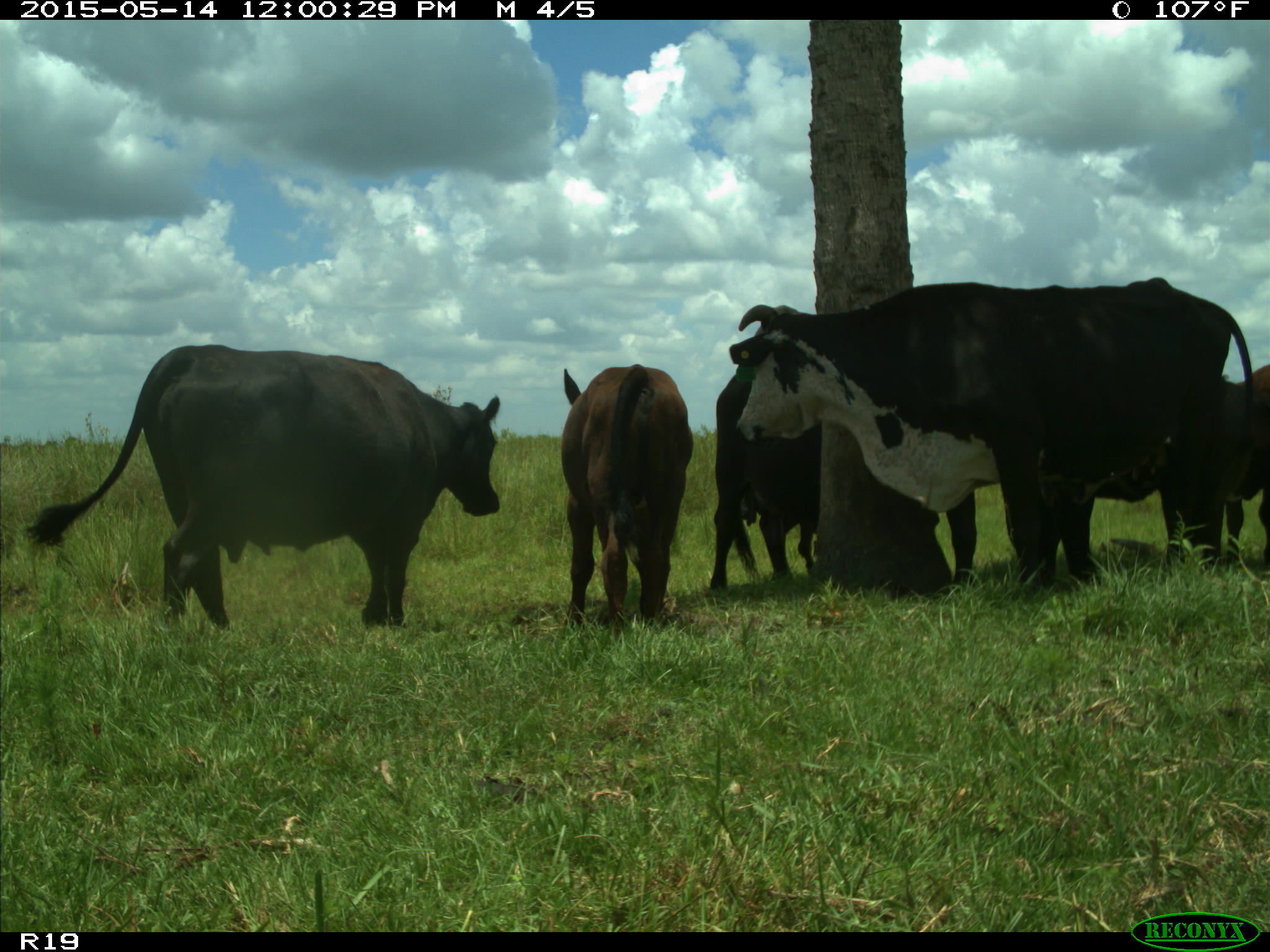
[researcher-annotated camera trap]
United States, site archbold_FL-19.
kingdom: Animalia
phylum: Chordata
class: Mammalia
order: Artiodactyla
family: Bovidae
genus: Bos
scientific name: Bos taurus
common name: domestic cow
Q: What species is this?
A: Bos taurus (domestic cow).